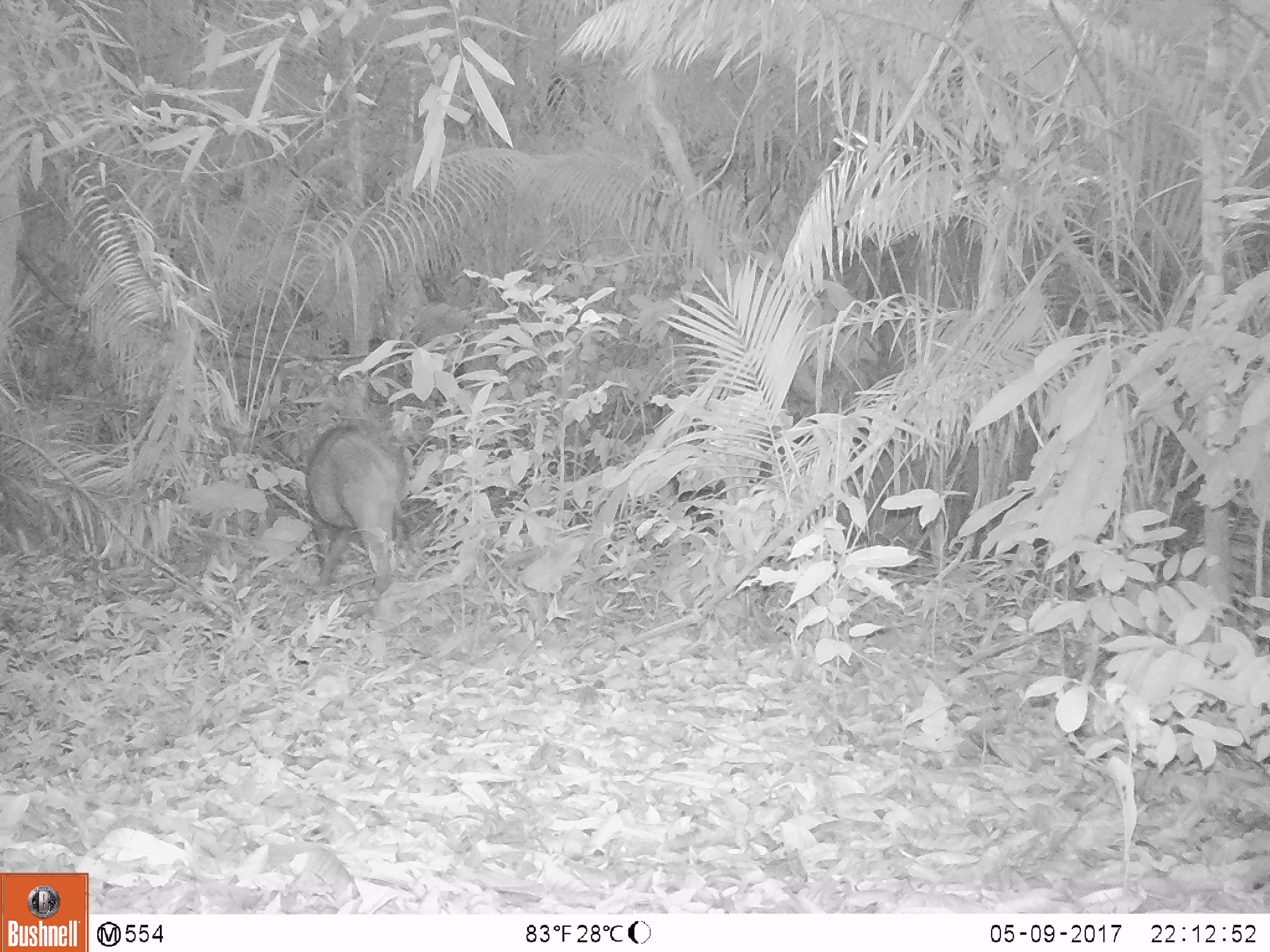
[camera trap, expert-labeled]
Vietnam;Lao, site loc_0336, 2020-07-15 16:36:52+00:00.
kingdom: Animalia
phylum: Chordata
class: Mammalia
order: Artiodactyla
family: Suidae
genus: Sus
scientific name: Sus scrofa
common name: eurasian wild pig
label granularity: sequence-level